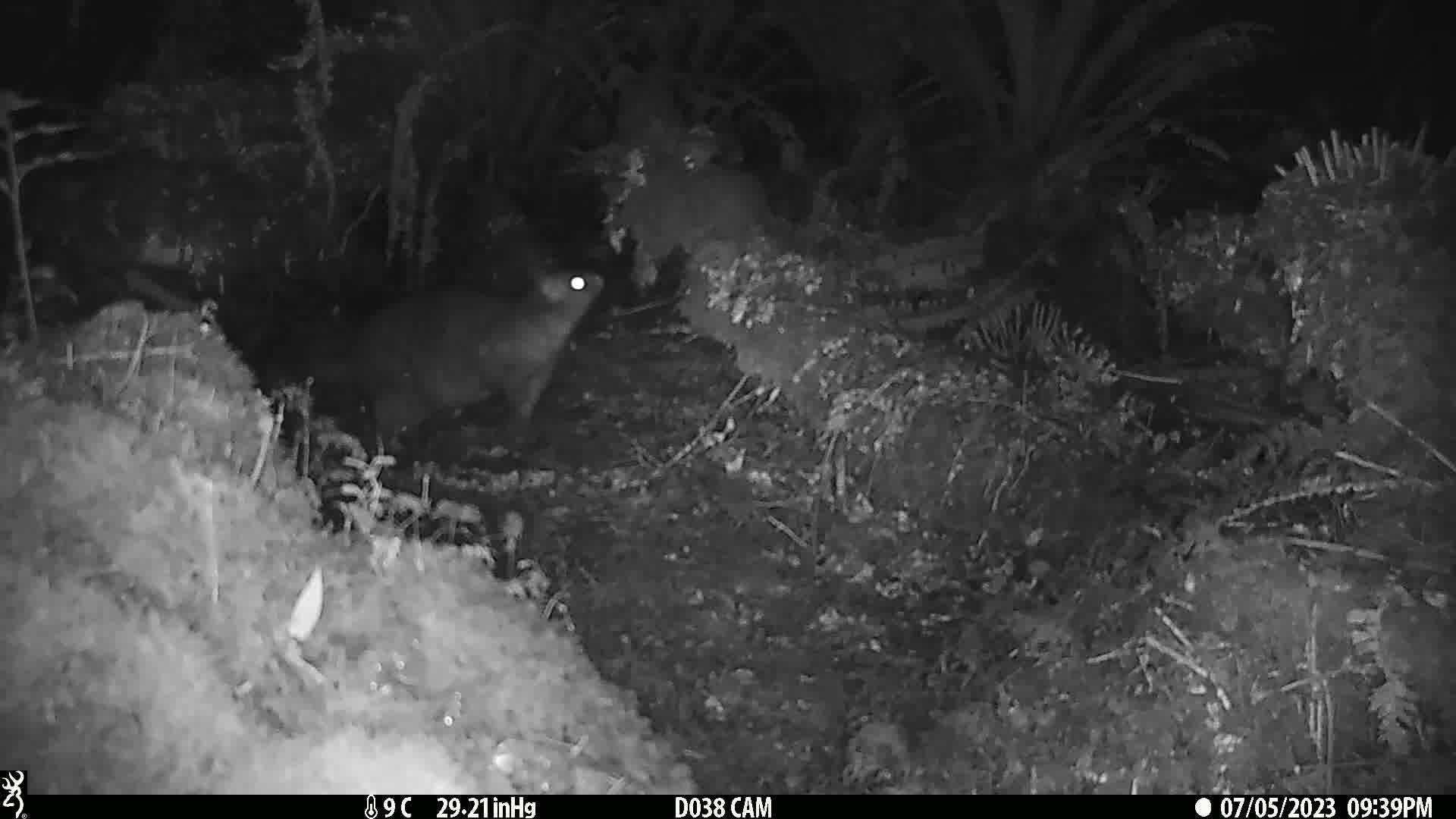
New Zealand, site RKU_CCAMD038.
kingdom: Animalia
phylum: Chordata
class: Mammalia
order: Diprotodontia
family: Phalangeridae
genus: Trichosurus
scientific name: Trichosurus vulpecula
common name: common brushtail possum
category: possum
Possum (common brushtail possum) (Trichosurus vulpecula).